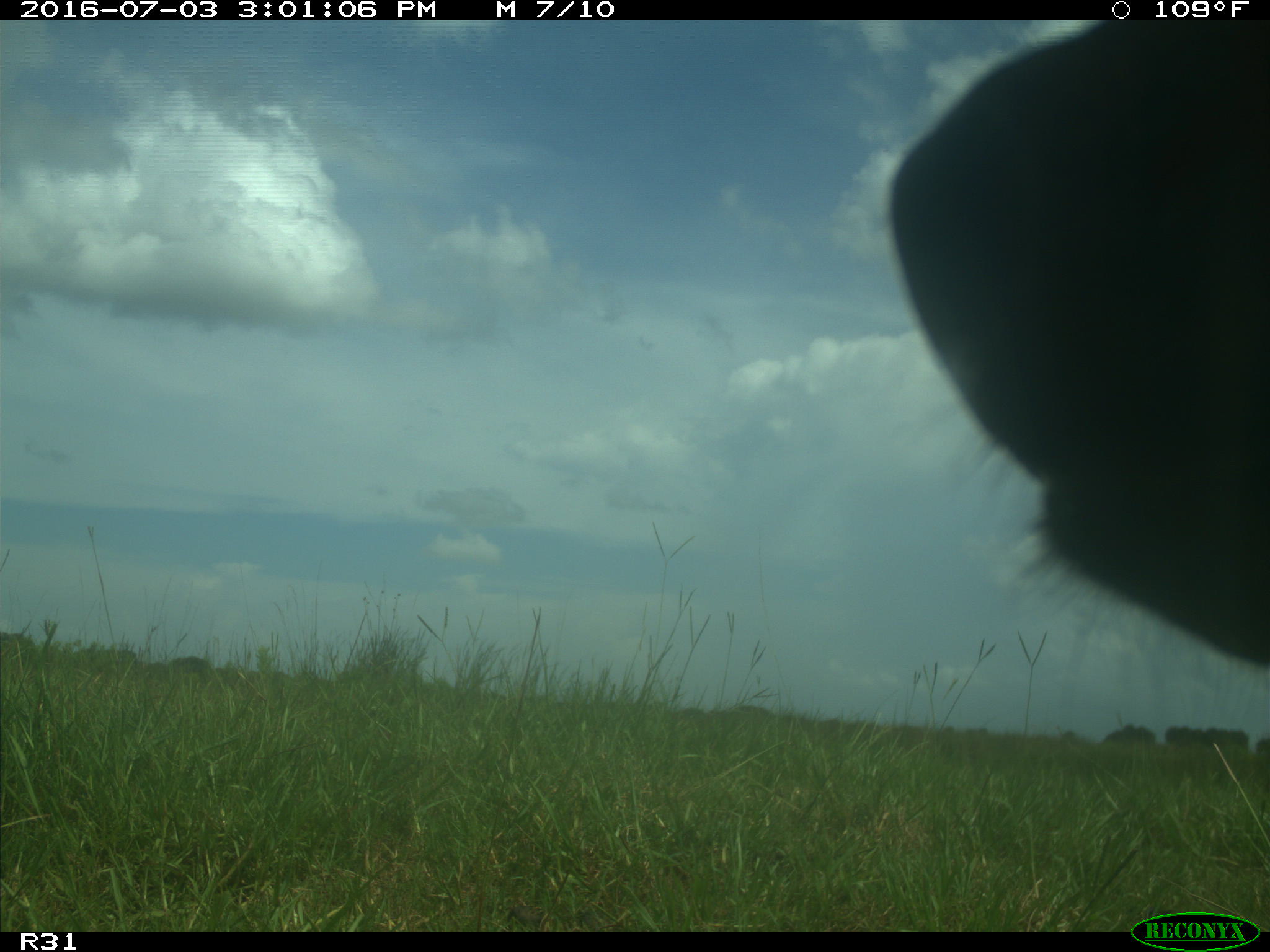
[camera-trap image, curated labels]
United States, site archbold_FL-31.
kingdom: Animalia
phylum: Chordata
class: Mammalia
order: Artiodactyla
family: Bovidae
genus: Bos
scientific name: Bos taurus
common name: domestic cow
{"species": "Bos taurus (domestic cow)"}